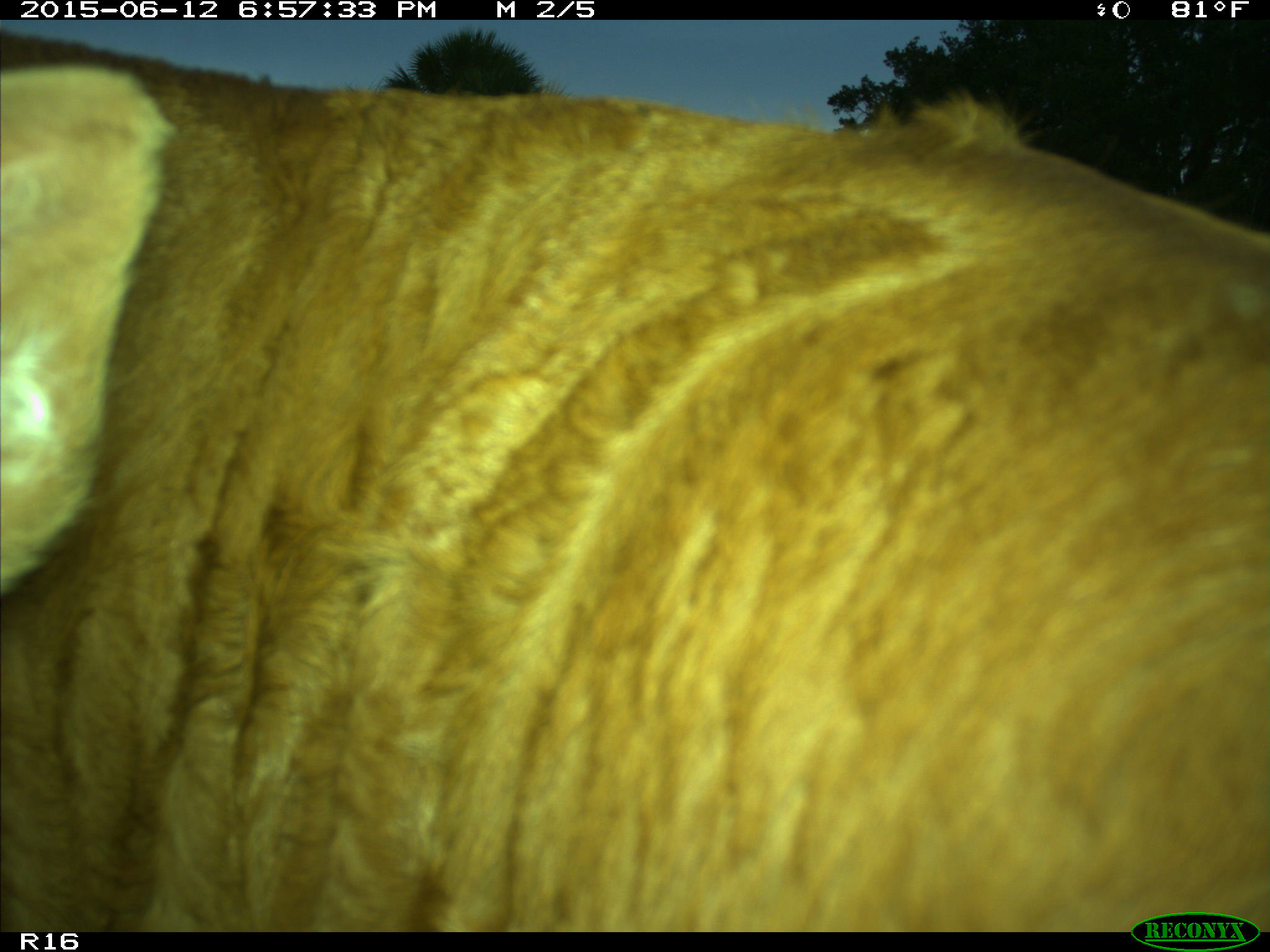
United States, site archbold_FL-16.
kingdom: Animalia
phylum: Chordata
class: Mammalia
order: Artiodactyla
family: Bovidae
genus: Bos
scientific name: Bos taurus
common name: domestic cow